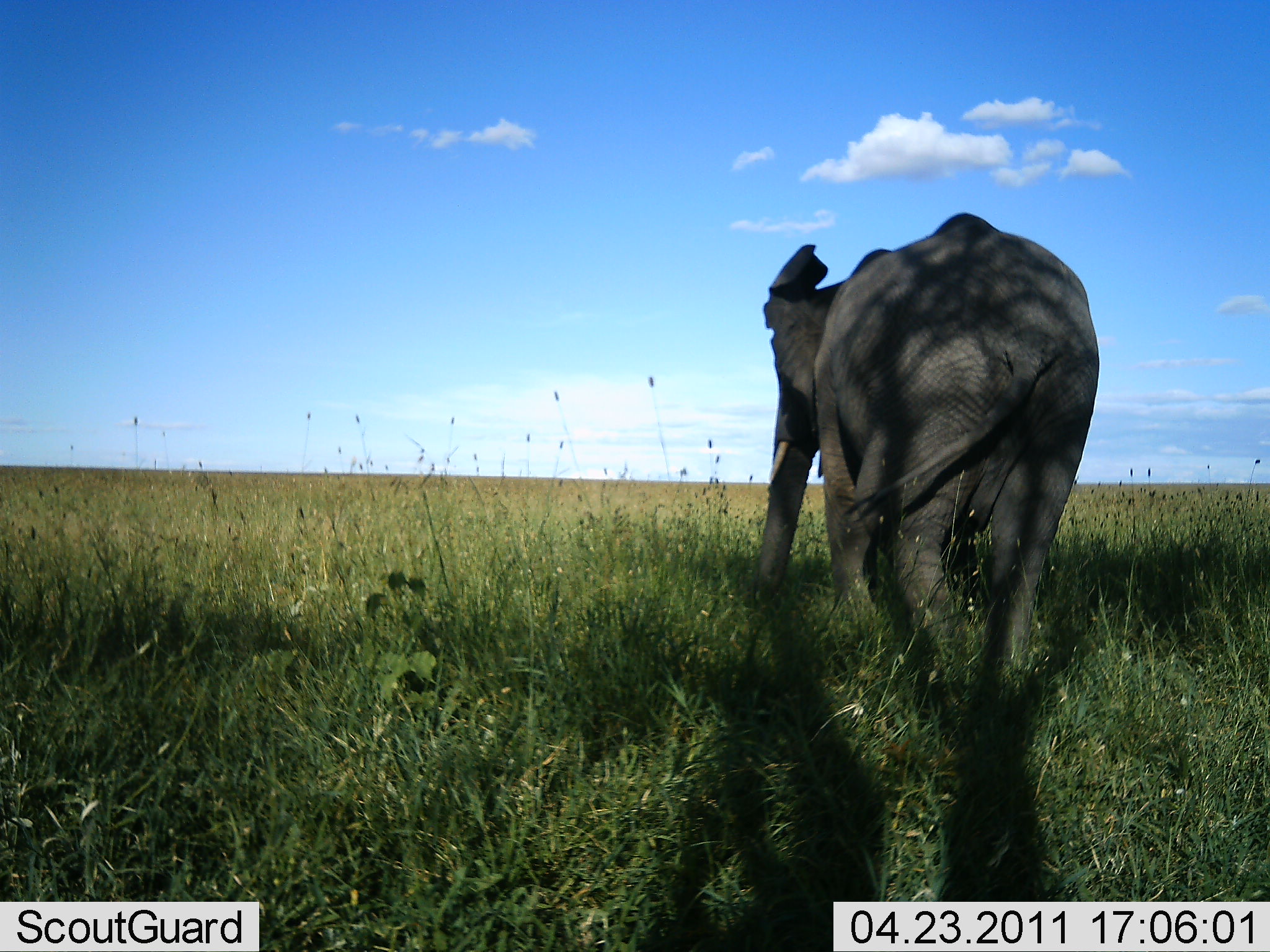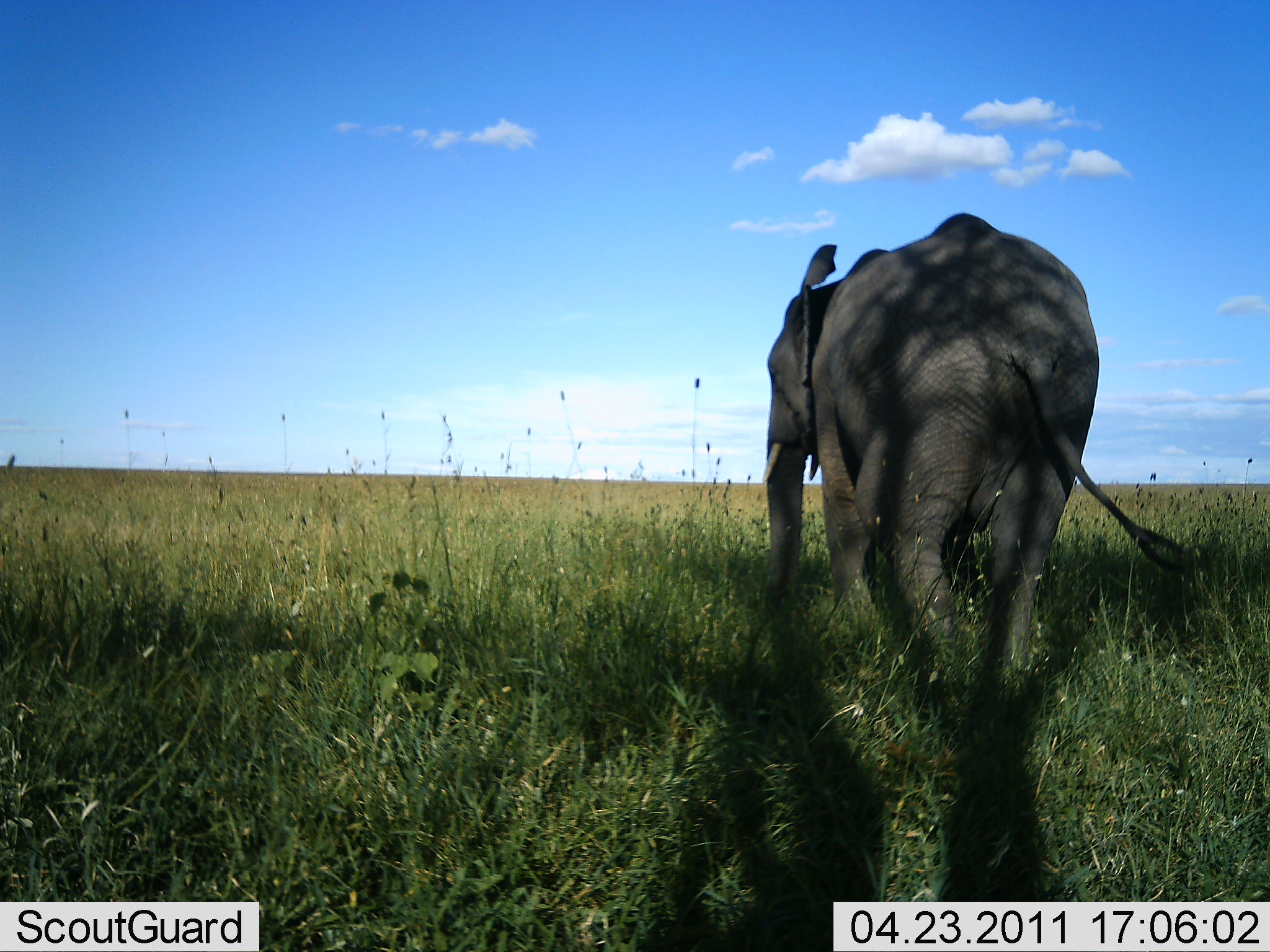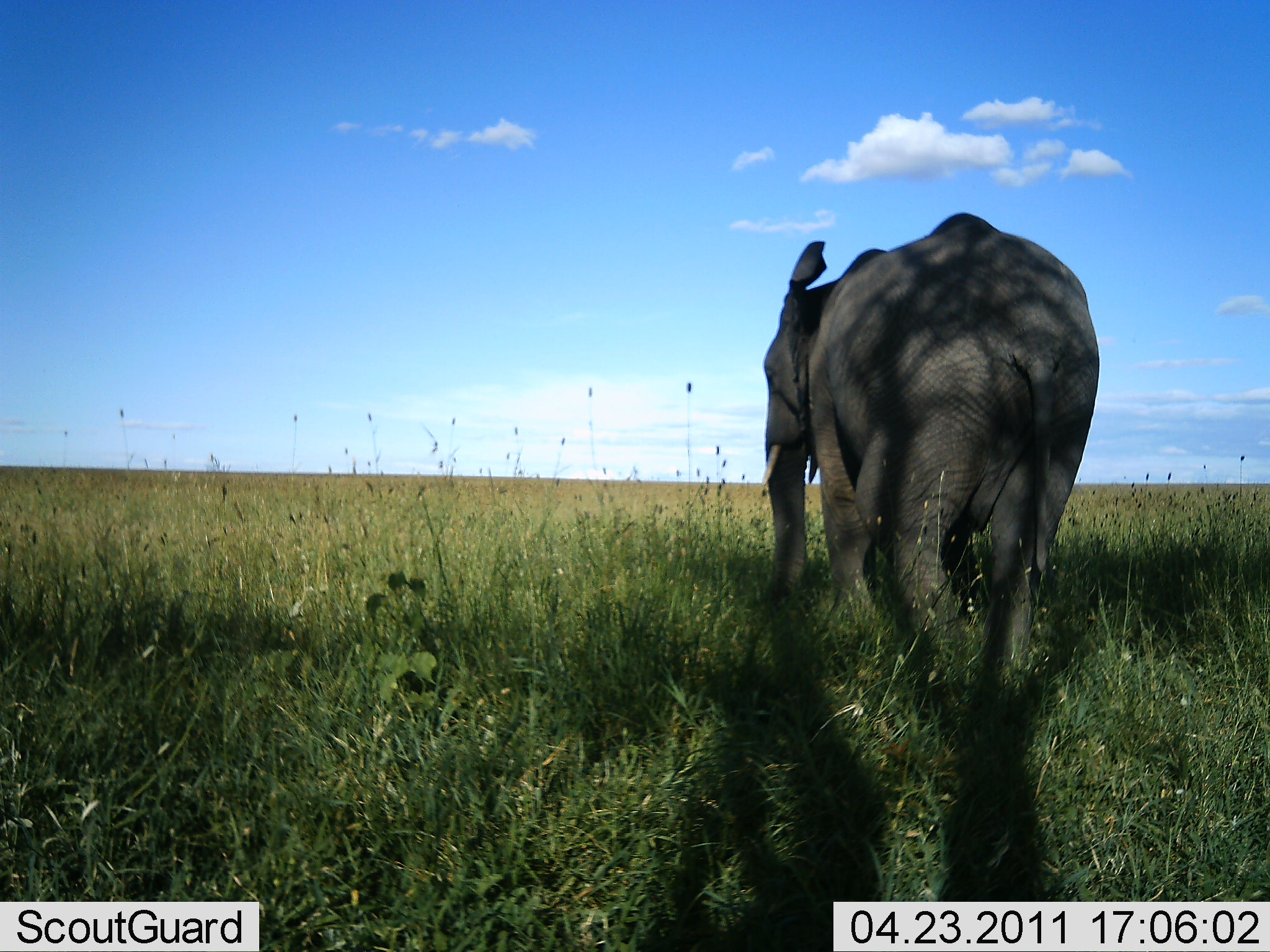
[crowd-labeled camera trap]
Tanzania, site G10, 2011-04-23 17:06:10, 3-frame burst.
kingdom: Animalia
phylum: Chordata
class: Mammalia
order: Proboscidea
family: Elephantidae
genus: Loxodonta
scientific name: Loxodonta africana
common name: african bush elephant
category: elephant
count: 1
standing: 90%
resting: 0%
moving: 10%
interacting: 0%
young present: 0%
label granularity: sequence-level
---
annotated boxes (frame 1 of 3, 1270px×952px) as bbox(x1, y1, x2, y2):
animal: bbox(745, 211, 1106, 706)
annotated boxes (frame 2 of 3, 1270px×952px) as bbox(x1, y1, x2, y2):
animal: bbox(745, 211, 1189, 706)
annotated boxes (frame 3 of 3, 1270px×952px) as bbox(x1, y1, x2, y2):
animal: bbox(745, 211, 1108, 706)